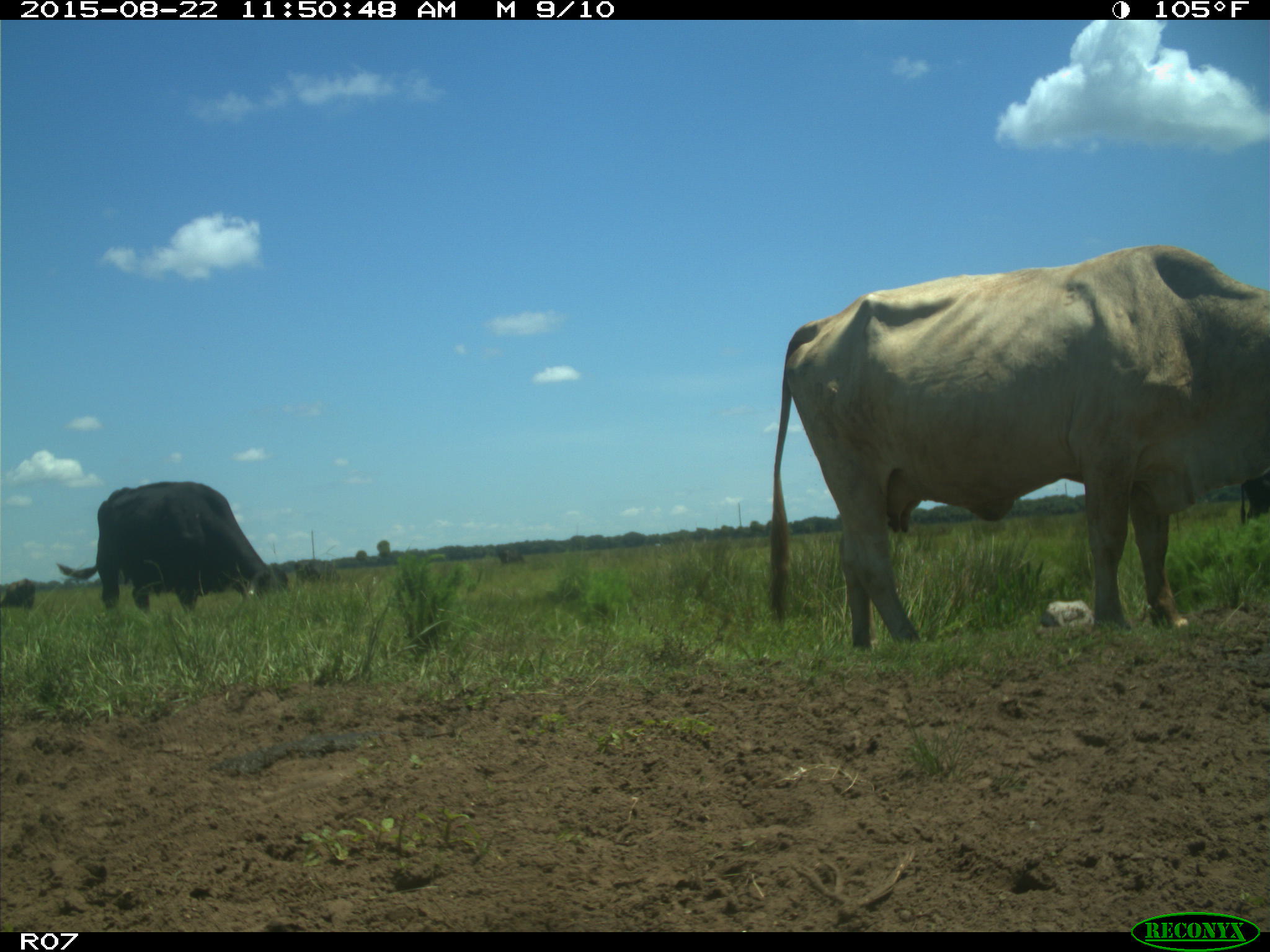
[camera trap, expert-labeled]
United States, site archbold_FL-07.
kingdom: Animalia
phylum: Chordata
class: Mammalia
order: Artiodactyla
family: Bovidae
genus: Bos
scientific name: Bos taurus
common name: domestic cow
Bos taurus (domestic cow).